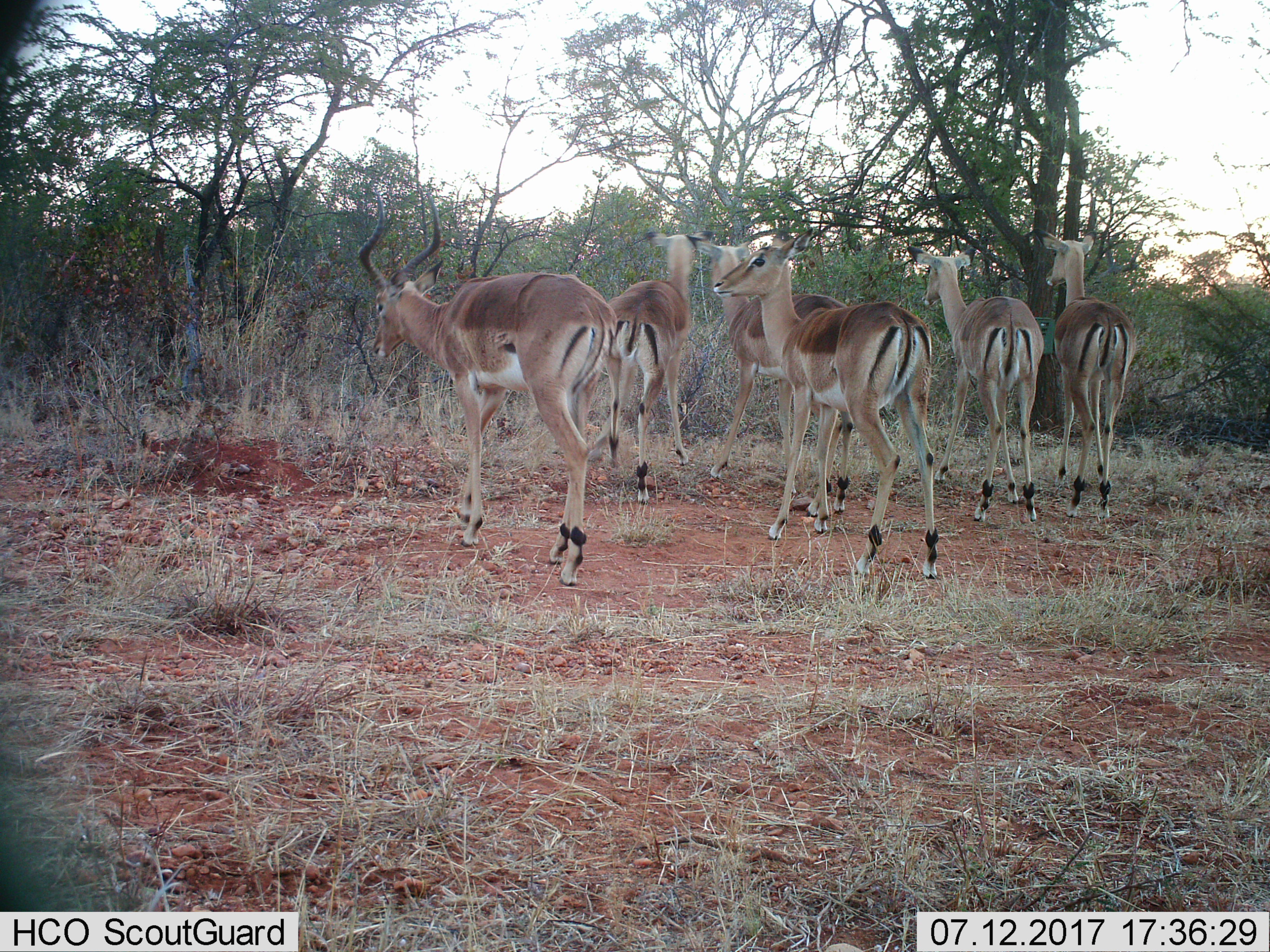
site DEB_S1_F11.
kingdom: Animalia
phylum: Chordata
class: Mammalia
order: Artiodactyla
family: Bovidae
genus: Aepyceros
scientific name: Aepyceros melampus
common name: impala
Impala (Aepyceros melampus), count 6. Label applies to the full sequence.